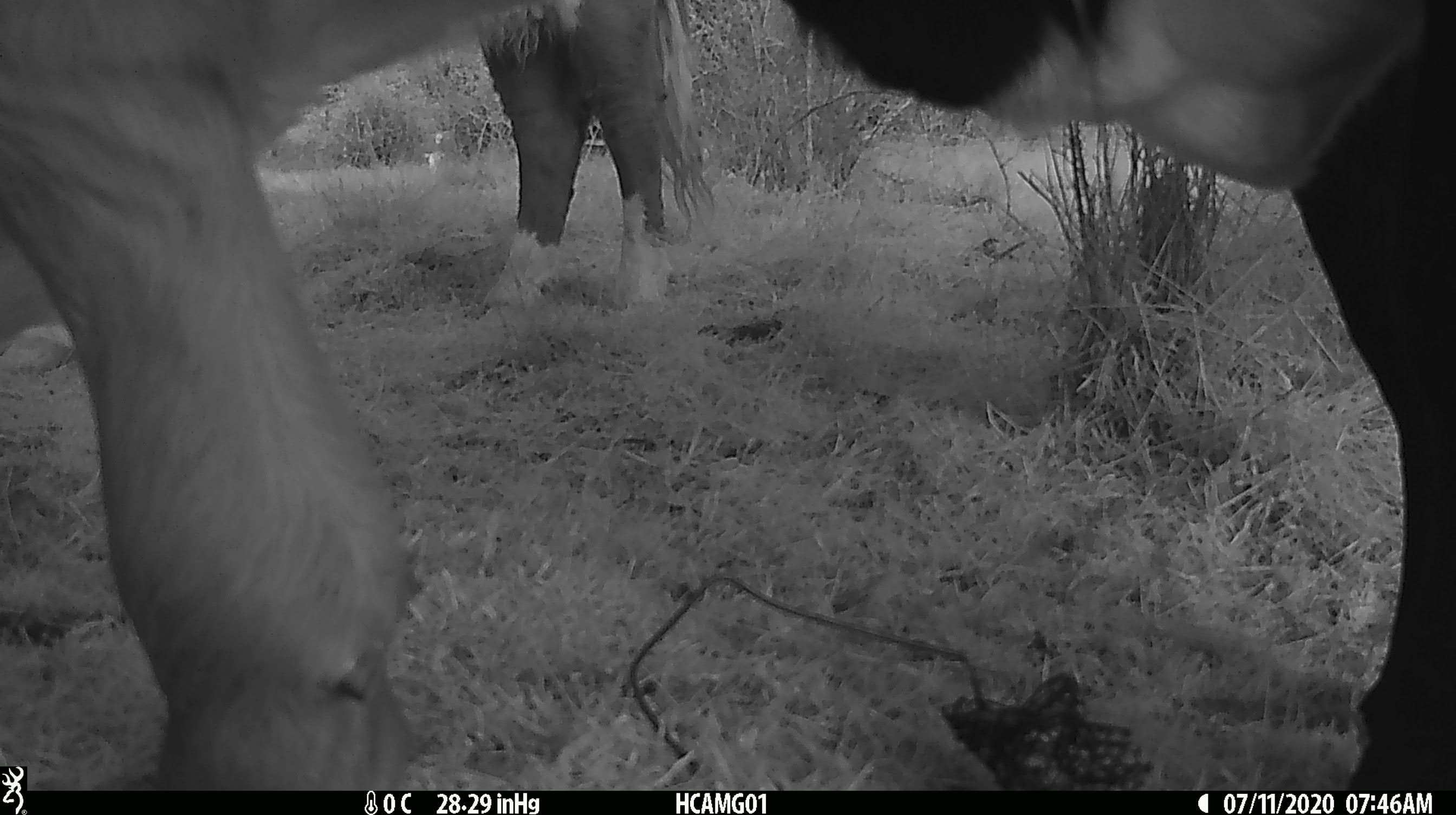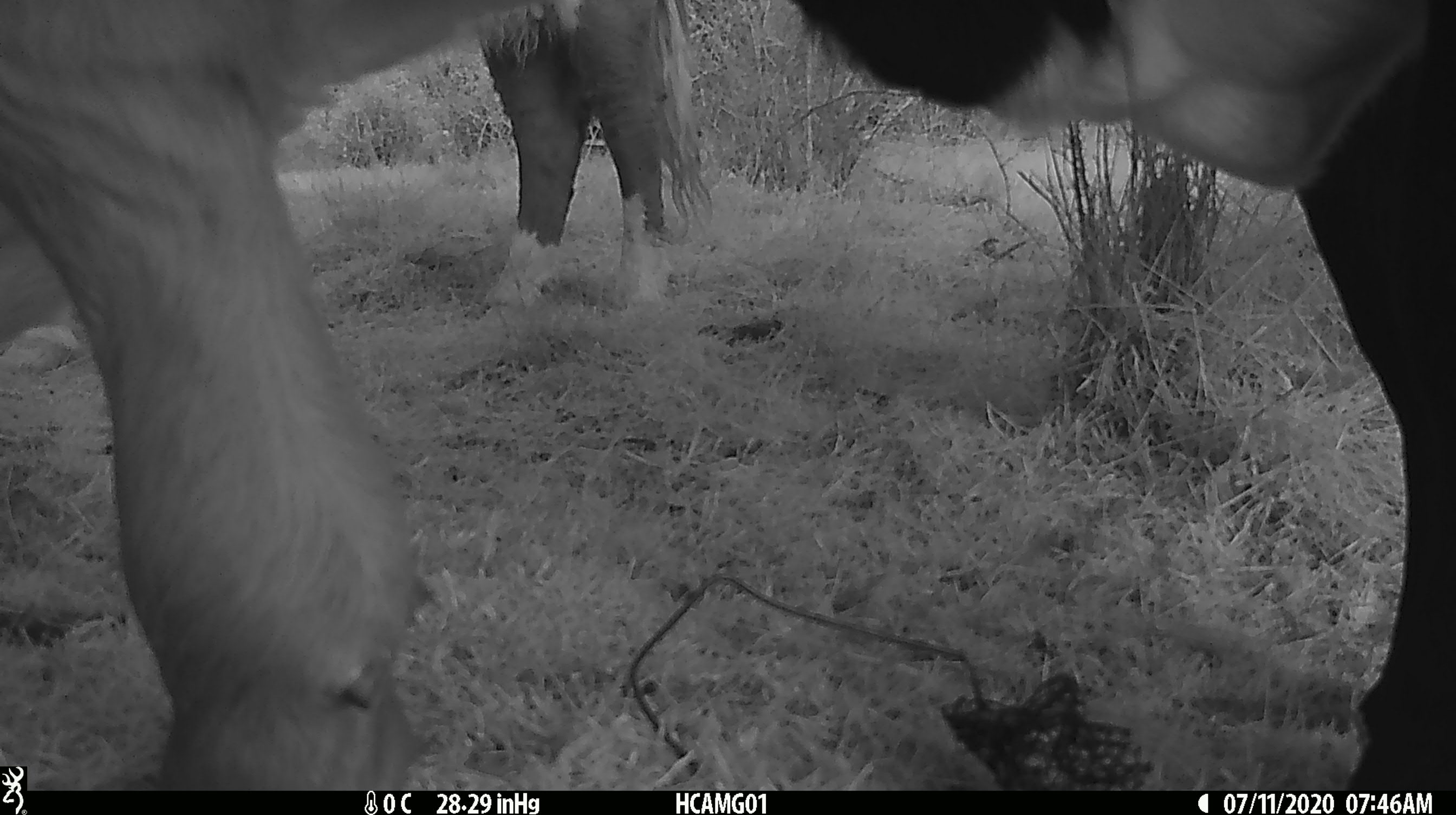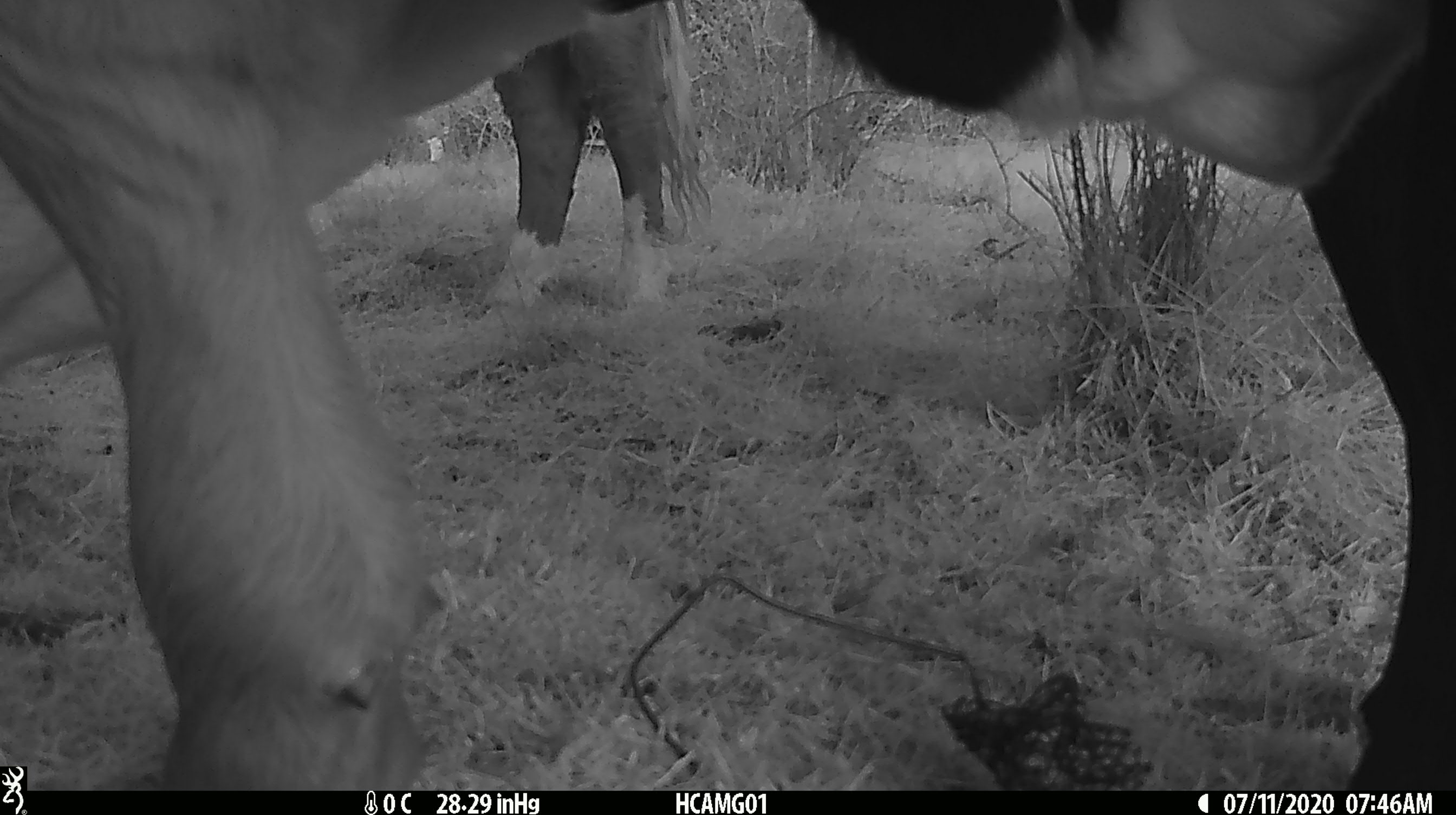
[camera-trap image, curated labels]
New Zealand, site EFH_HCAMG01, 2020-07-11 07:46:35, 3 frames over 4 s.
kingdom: Animalia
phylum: Chordata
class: Mammalia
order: Artiodactyla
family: Bovidae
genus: Bos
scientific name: Bos taurus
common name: domestic cow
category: cow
Cow (domestic cow) (Bos taurus).